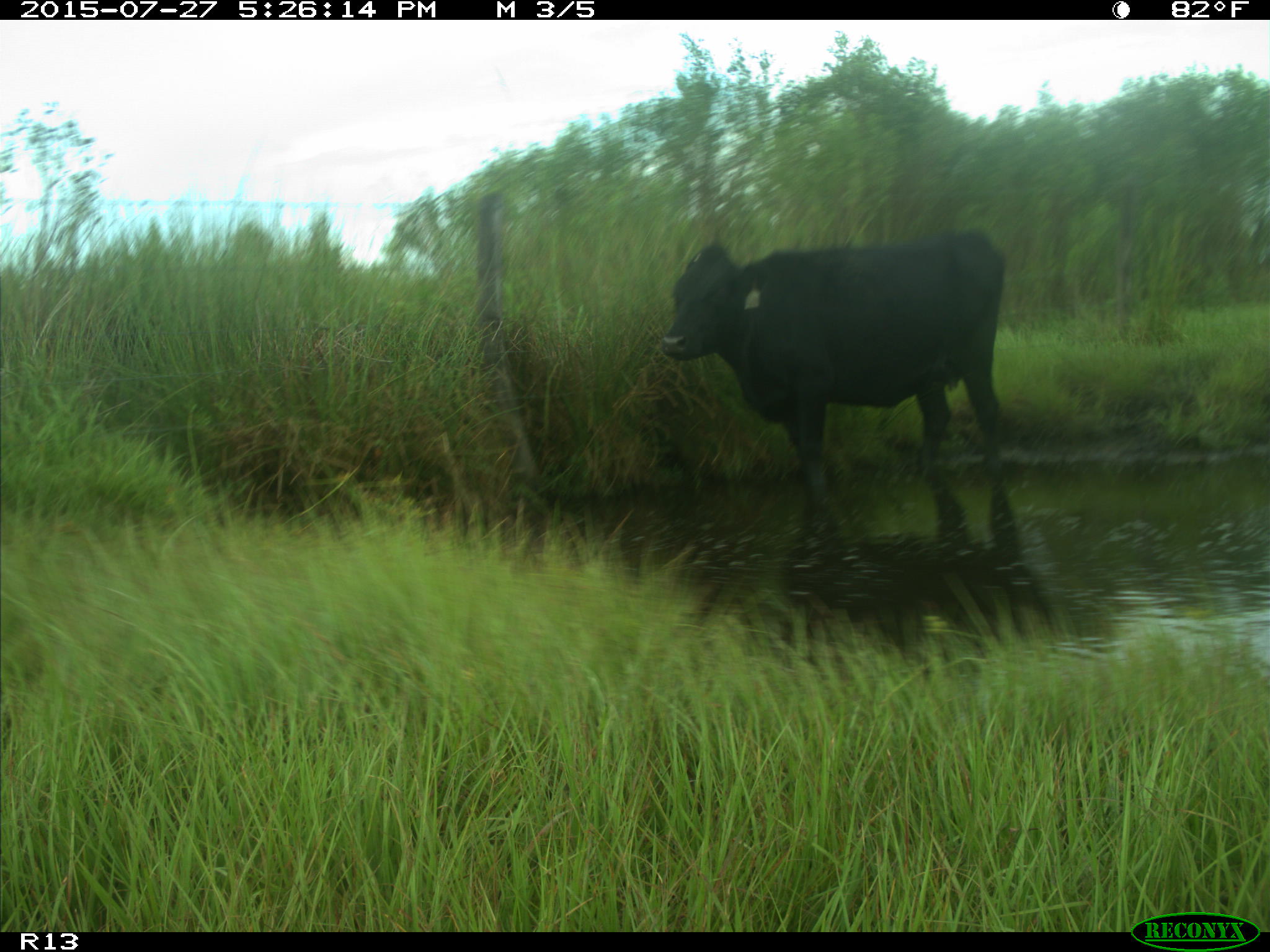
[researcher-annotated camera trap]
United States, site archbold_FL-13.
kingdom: Animalia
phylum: Chordata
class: Mammalia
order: Artiodactyla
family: Bovidae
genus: Bos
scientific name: Bos taurus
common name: domestic cow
Bos taurus (domestic cow).